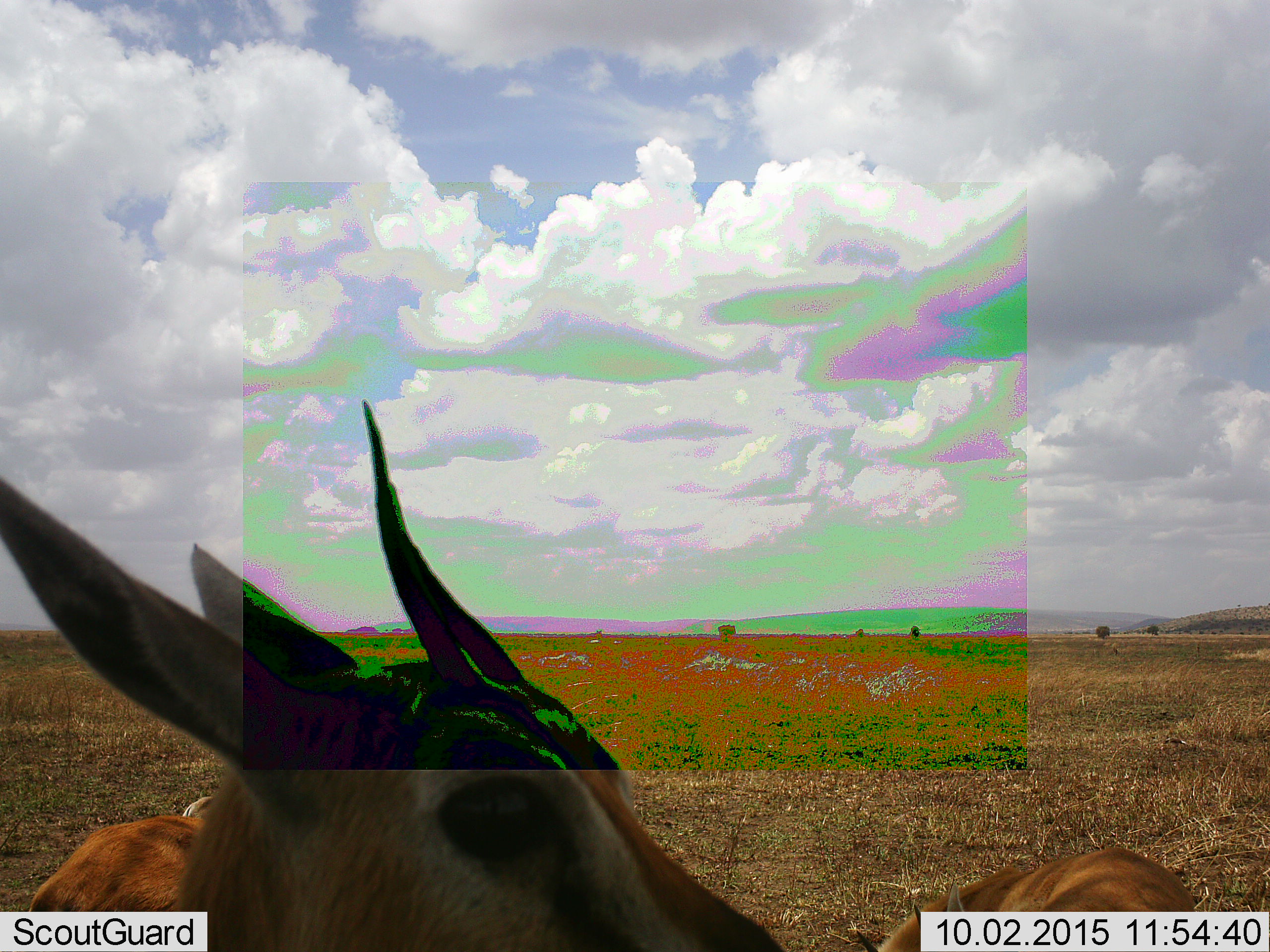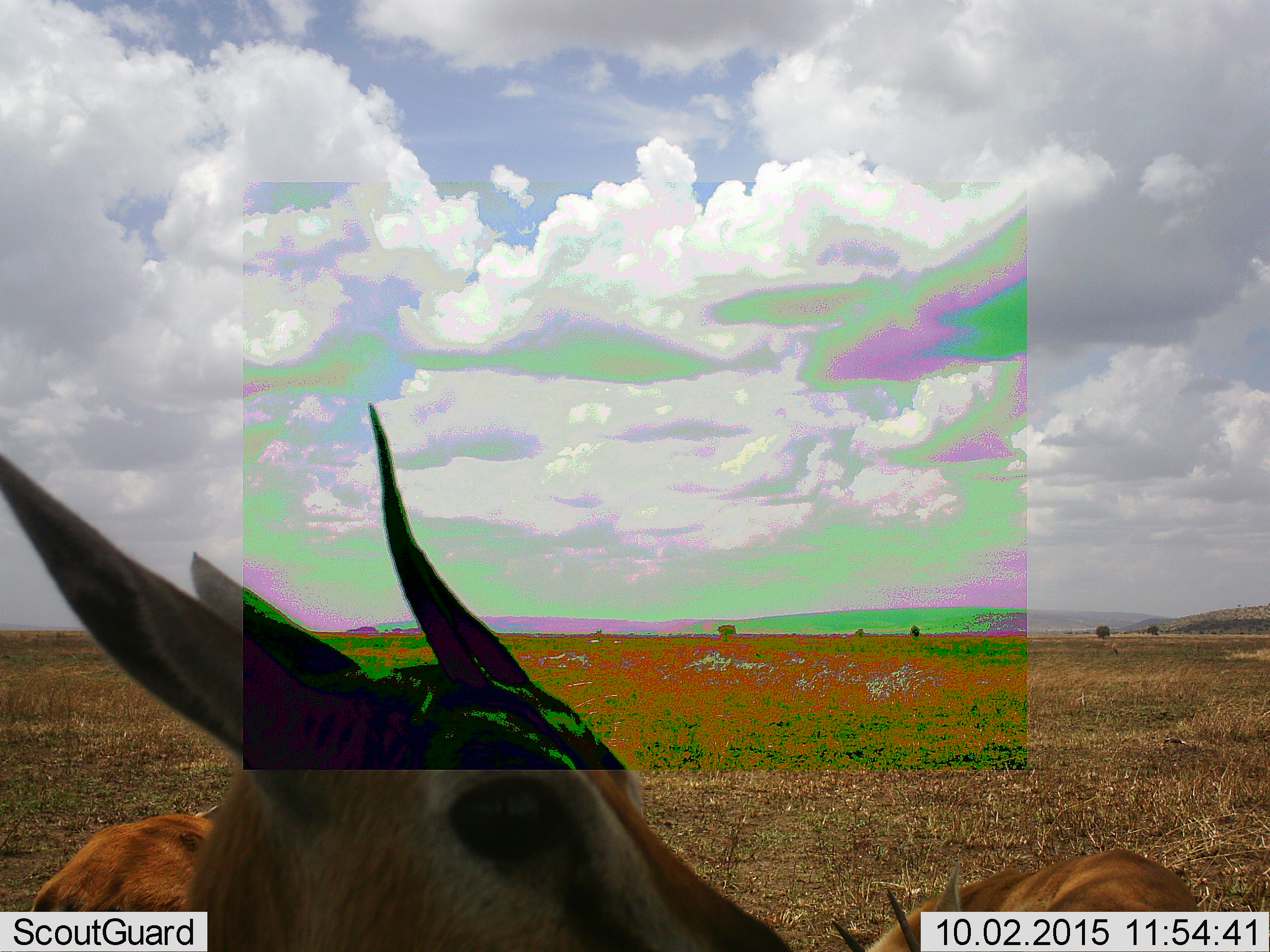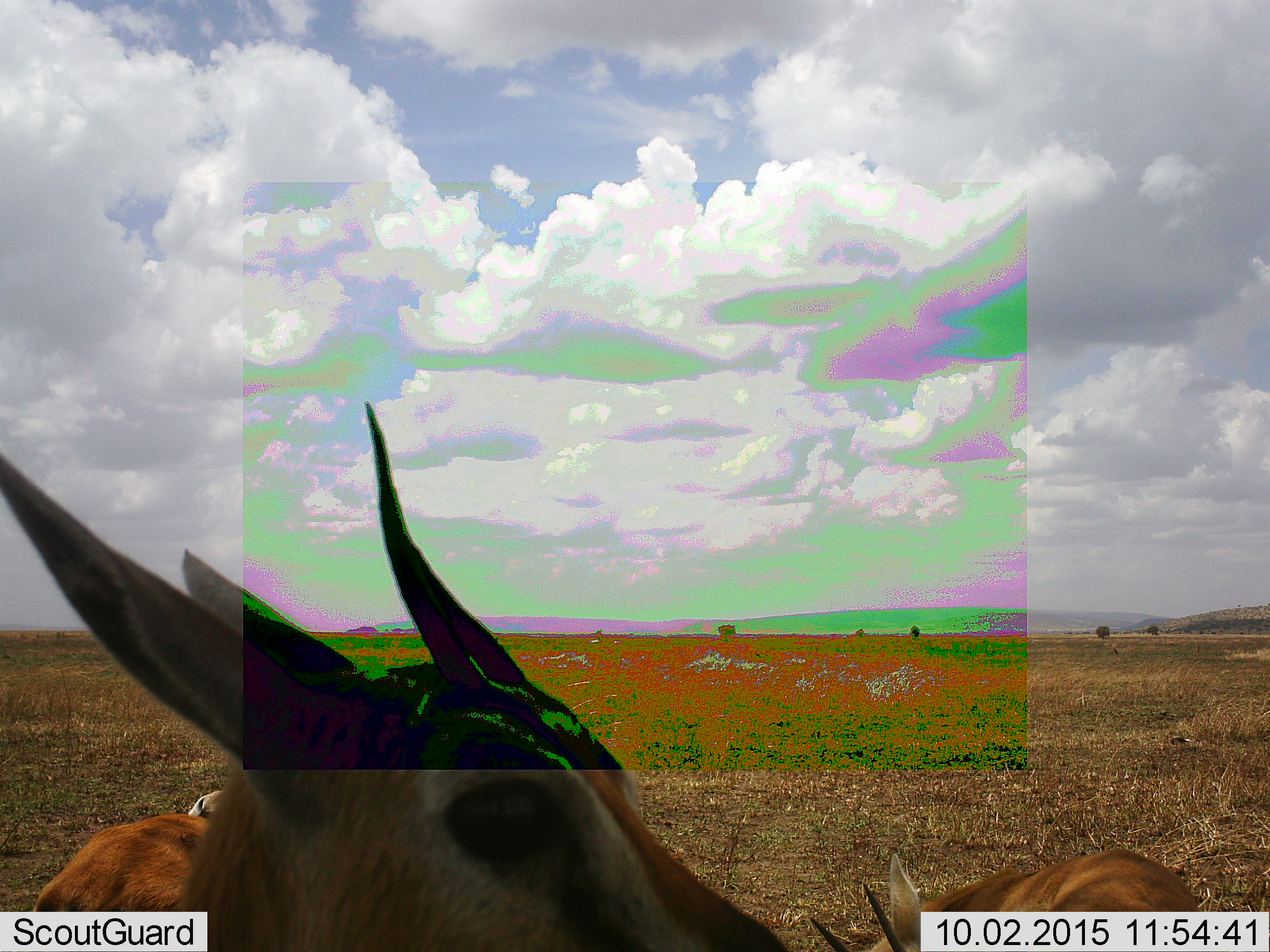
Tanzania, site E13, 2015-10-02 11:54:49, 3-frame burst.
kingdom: Animalia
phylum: Chordata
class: Mammalia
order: Artiodactyla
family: Bovidae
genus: Eudorcas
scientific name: Eudorcas thomsonii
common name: thomson's gazelle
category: gazellethomsons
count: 3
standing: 67%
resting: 33%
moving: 0%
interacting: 0%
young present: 25%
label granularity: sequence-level